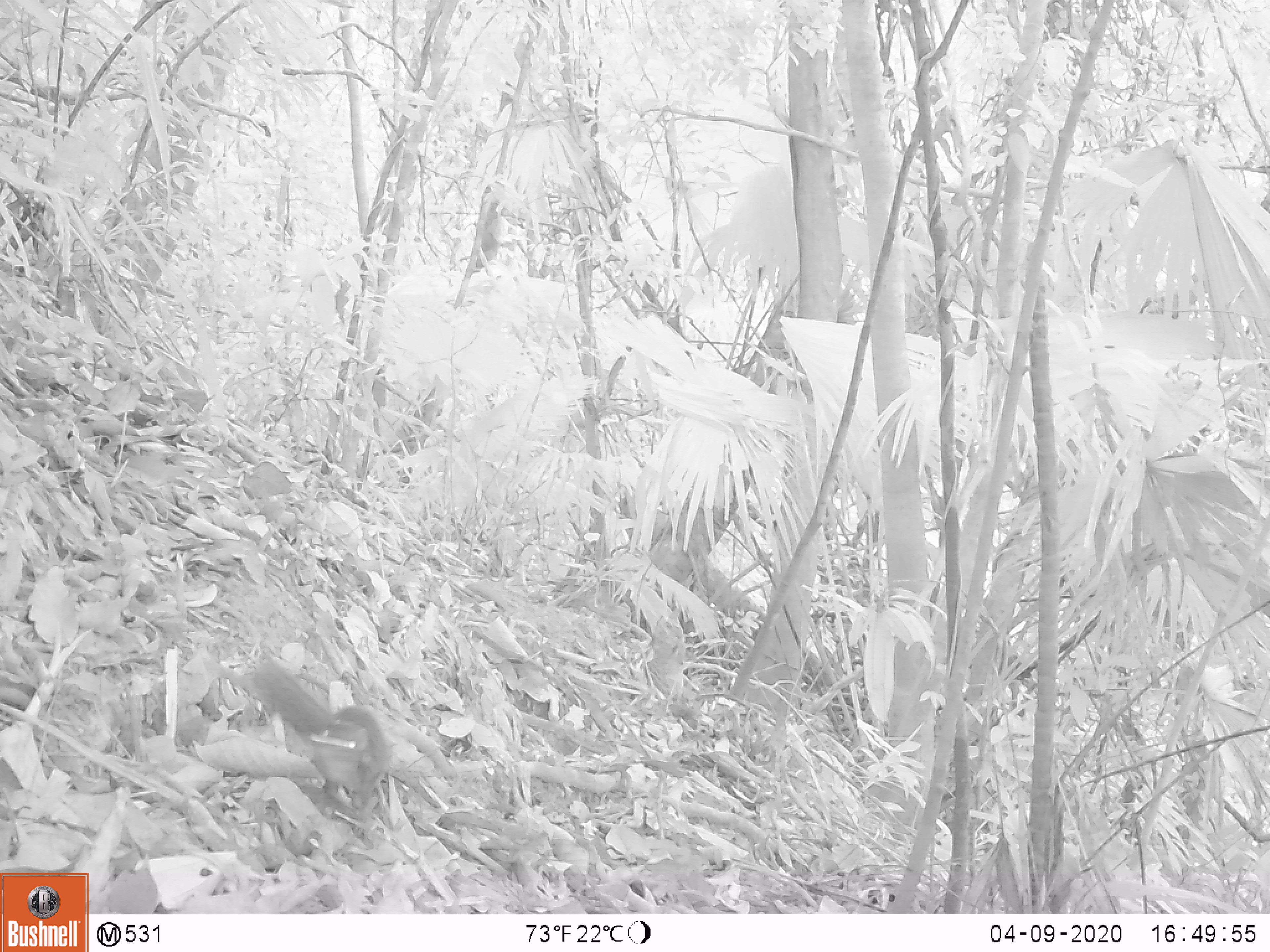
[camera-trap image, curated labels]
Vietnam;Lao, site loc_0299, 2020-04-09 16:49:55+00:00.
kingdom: Animalia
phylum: Chordata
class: Mammalia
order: Rodentia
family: Sciuridae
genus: Sciurus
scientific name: Sciurus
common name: squirrel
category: unidentified squirrel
Unidentified squirrel (squirrel) (Sciurus). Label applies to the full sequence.